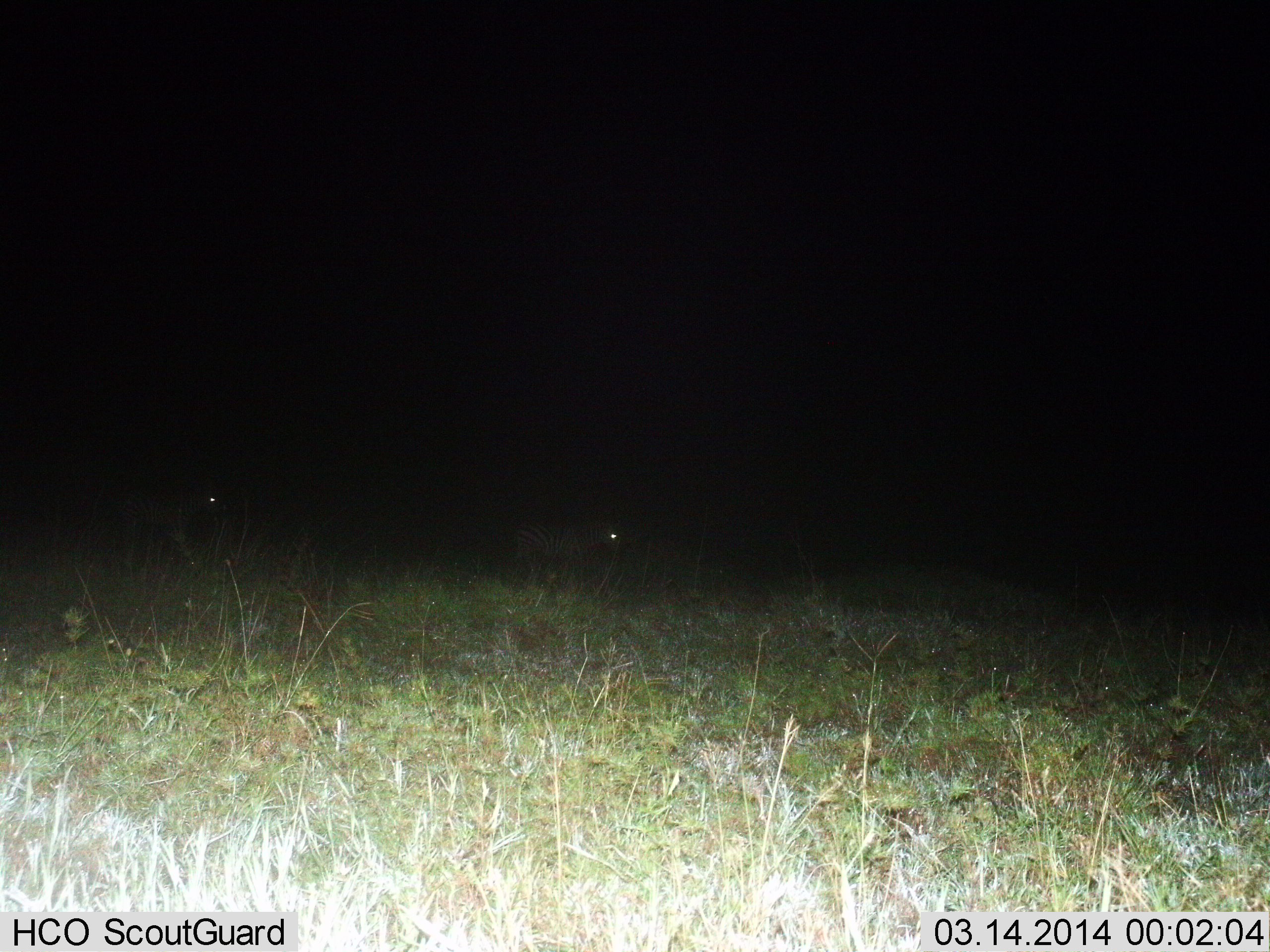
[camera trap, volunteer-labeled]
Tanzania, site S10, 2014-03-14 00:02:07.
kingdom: Animalia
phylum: Chordata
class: Mammalia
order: Perissodactyla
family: Equidae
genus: Equus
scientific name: Equus quagga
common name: plains zebra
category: zebra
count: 2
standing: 60%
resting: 0%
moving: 40%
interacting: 0%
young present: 0%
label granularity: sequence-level